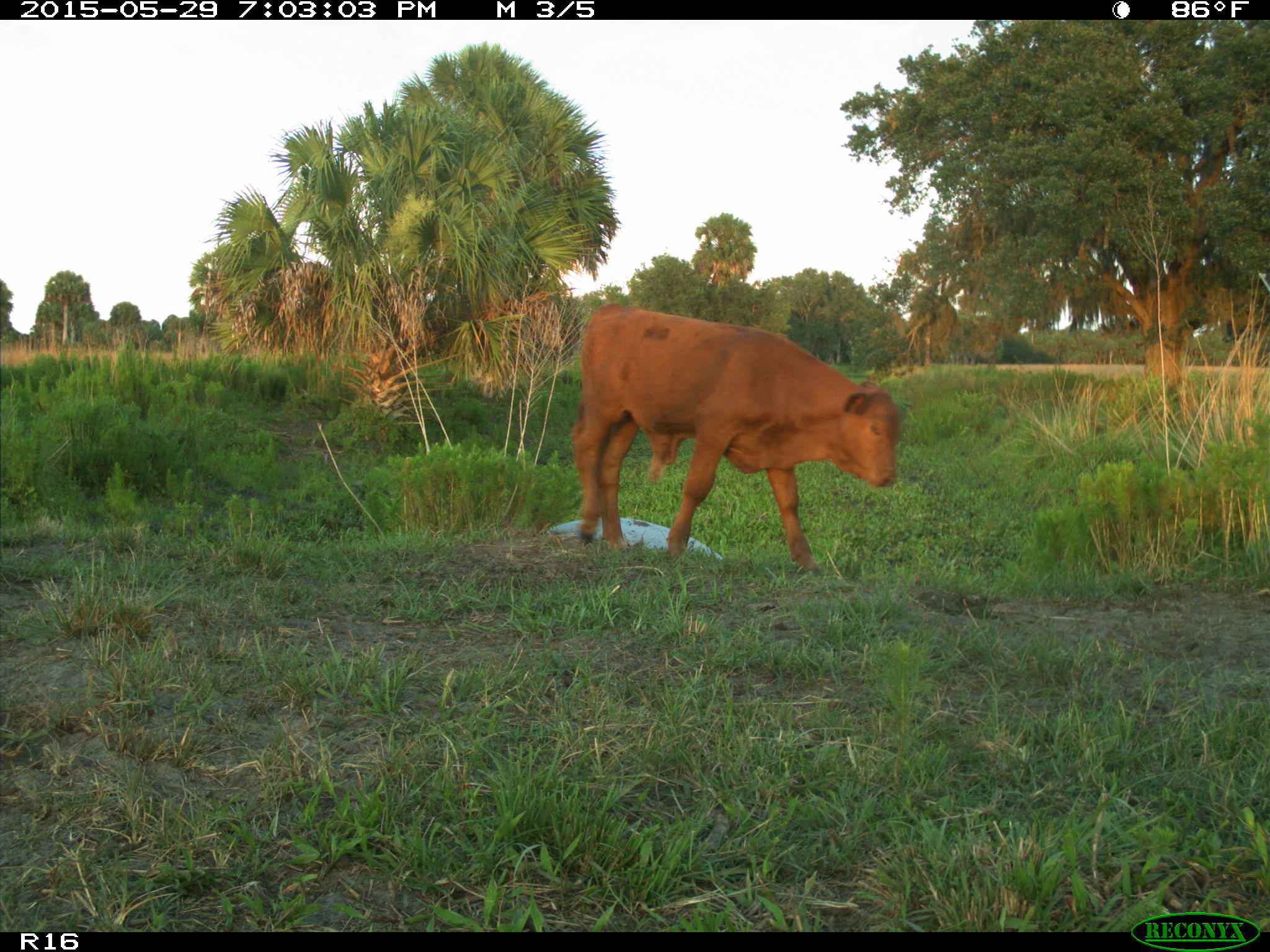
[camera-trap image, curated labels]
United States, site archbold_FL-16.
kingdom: Animalia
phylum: Chordata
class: Mammalia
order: Artiodactyla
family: Bovidae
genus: Bos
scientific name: Bos taurus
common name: domestic cow